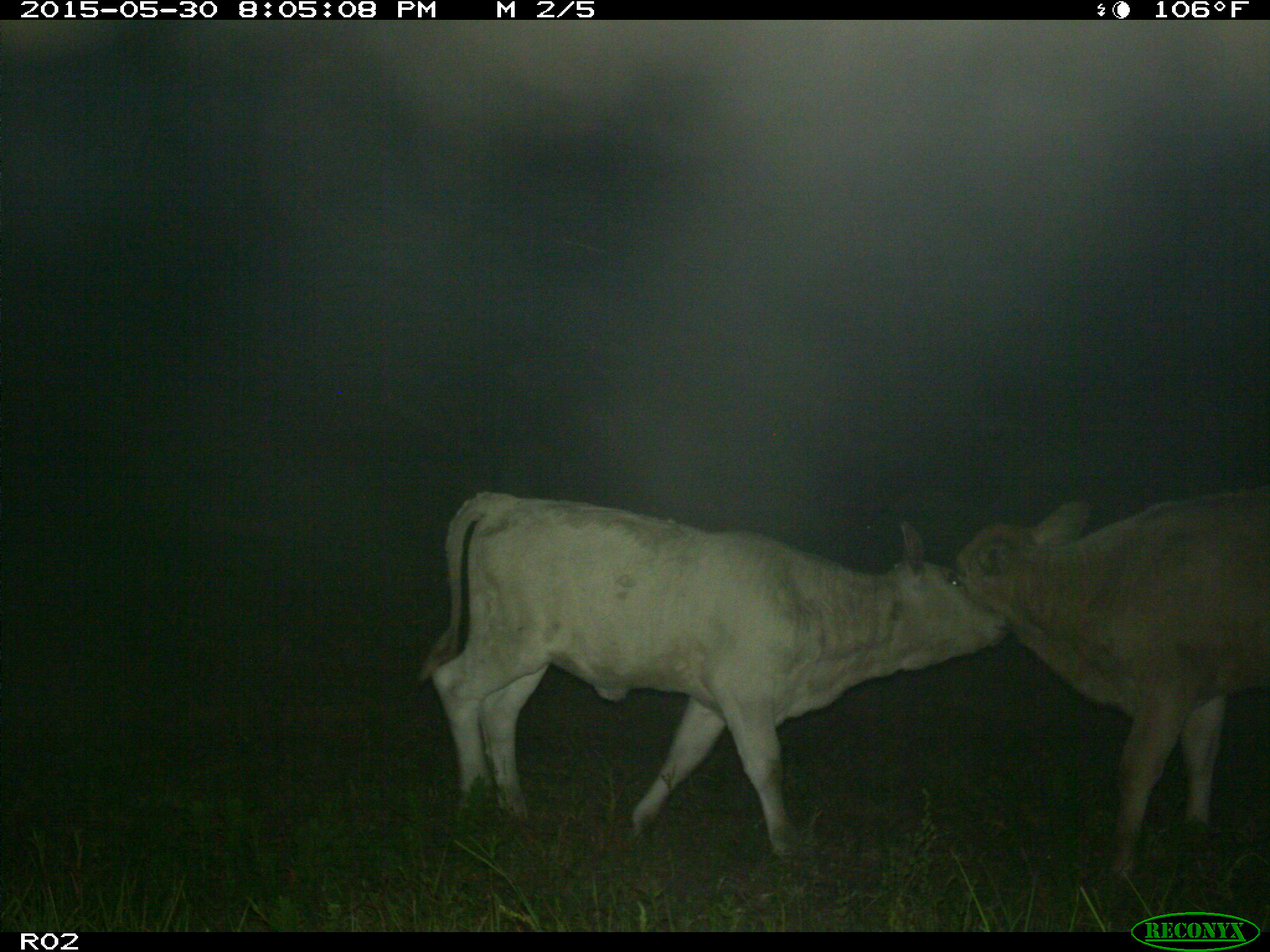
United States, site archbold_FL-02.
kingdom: Animalia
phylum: Chordata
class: Mammalia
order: Artiodactyla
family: Bovidae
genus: Bos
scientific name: Bos taurus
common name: domestic cow